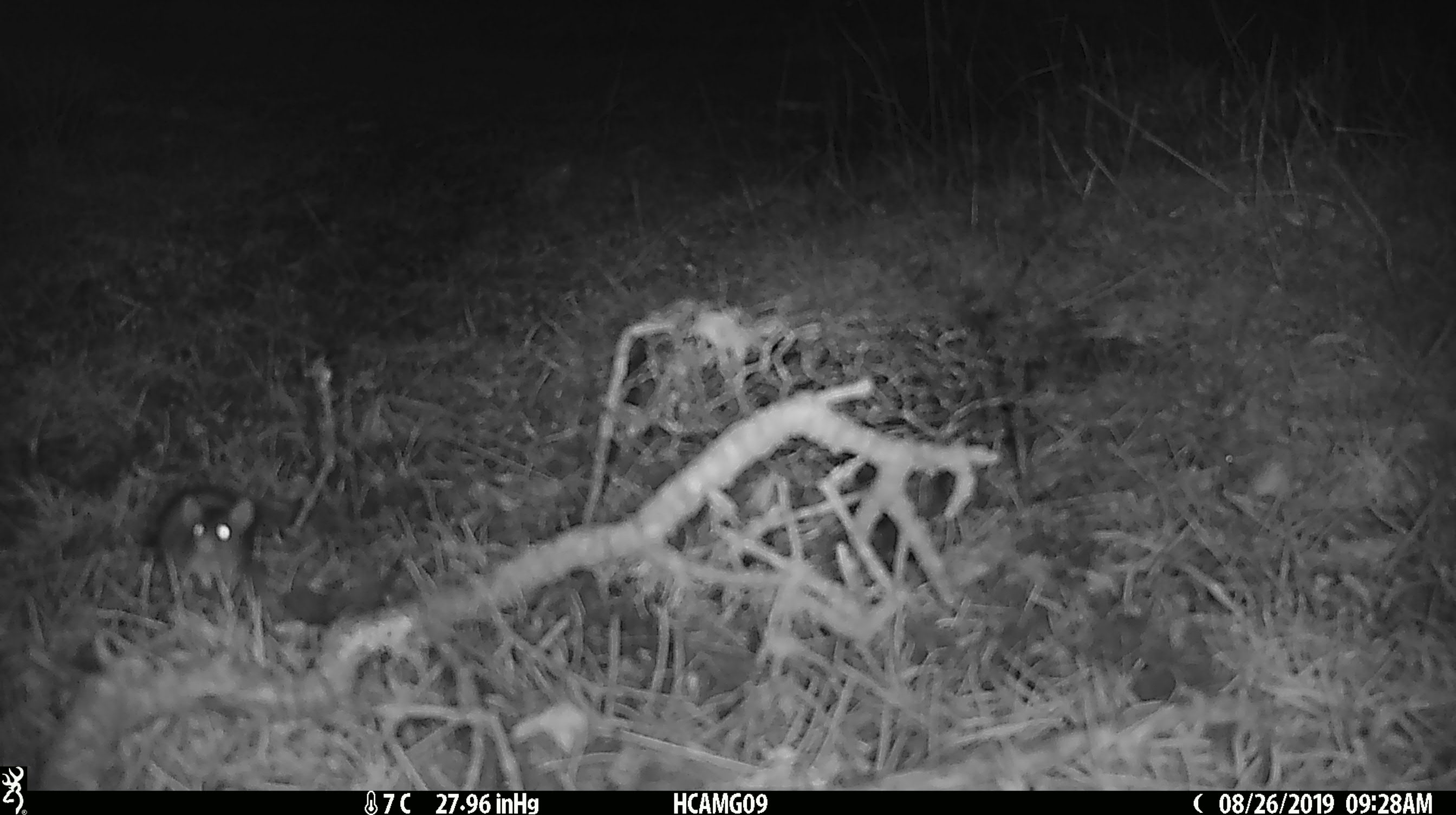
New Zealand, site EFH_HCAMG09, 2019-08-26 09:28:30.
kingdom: Animalia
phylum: Chordata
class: Mammalia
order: Rodentia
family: Muridae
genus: Mus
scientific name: Mus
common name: mouse